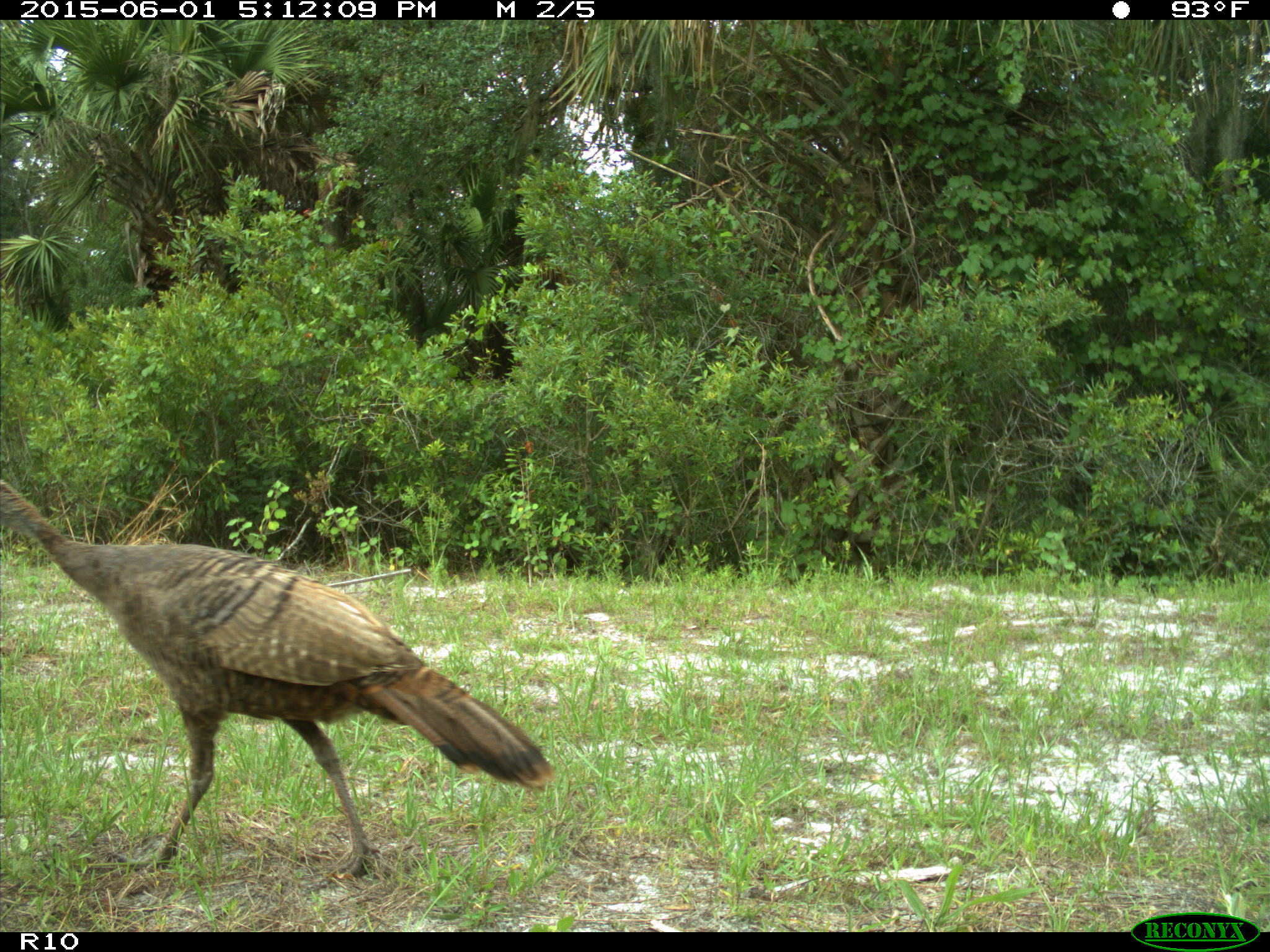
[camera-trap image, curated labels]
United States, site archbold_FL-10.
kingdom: Animalia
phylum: Chordata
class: Aves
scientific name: Aves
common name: birds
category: unidentified bird